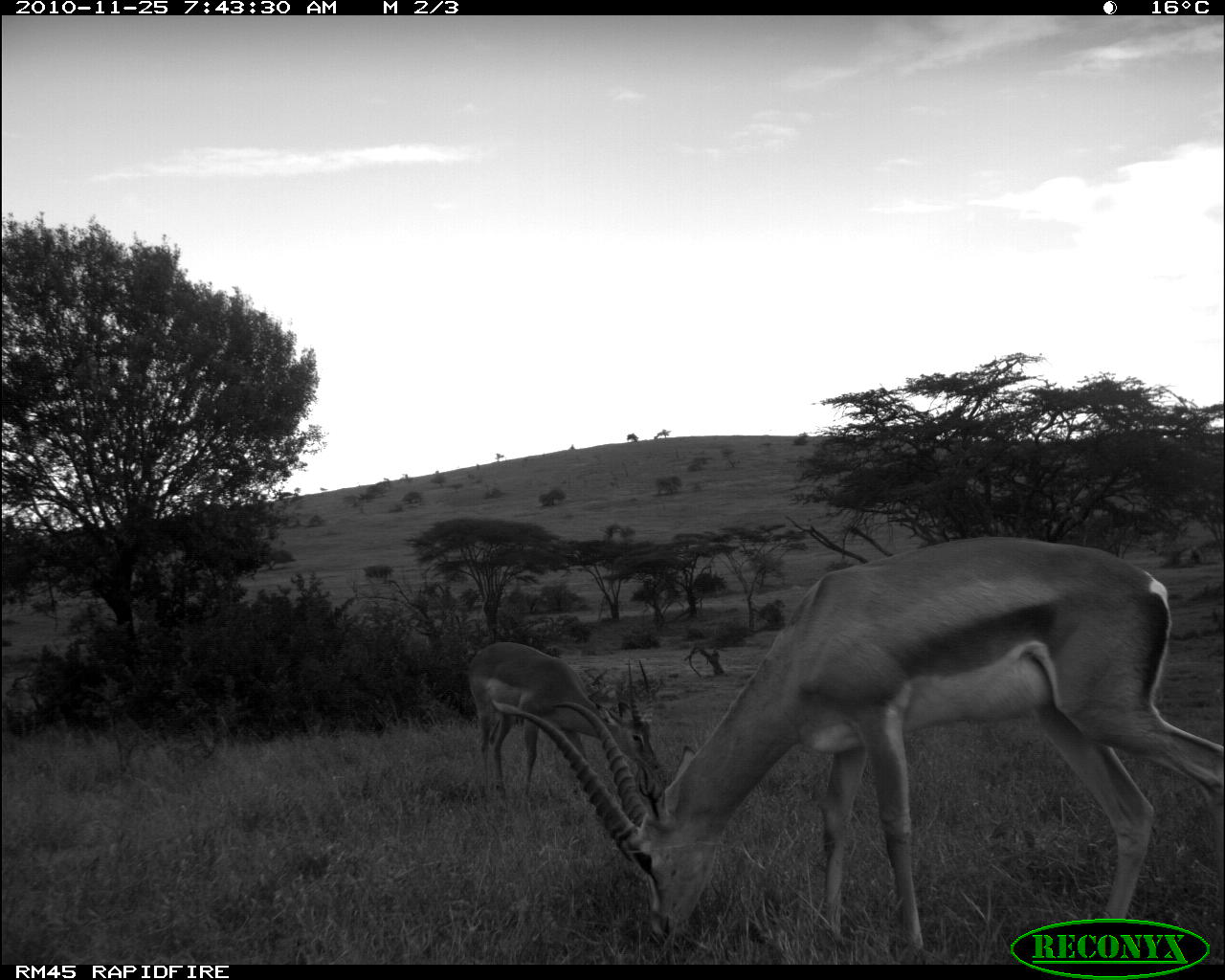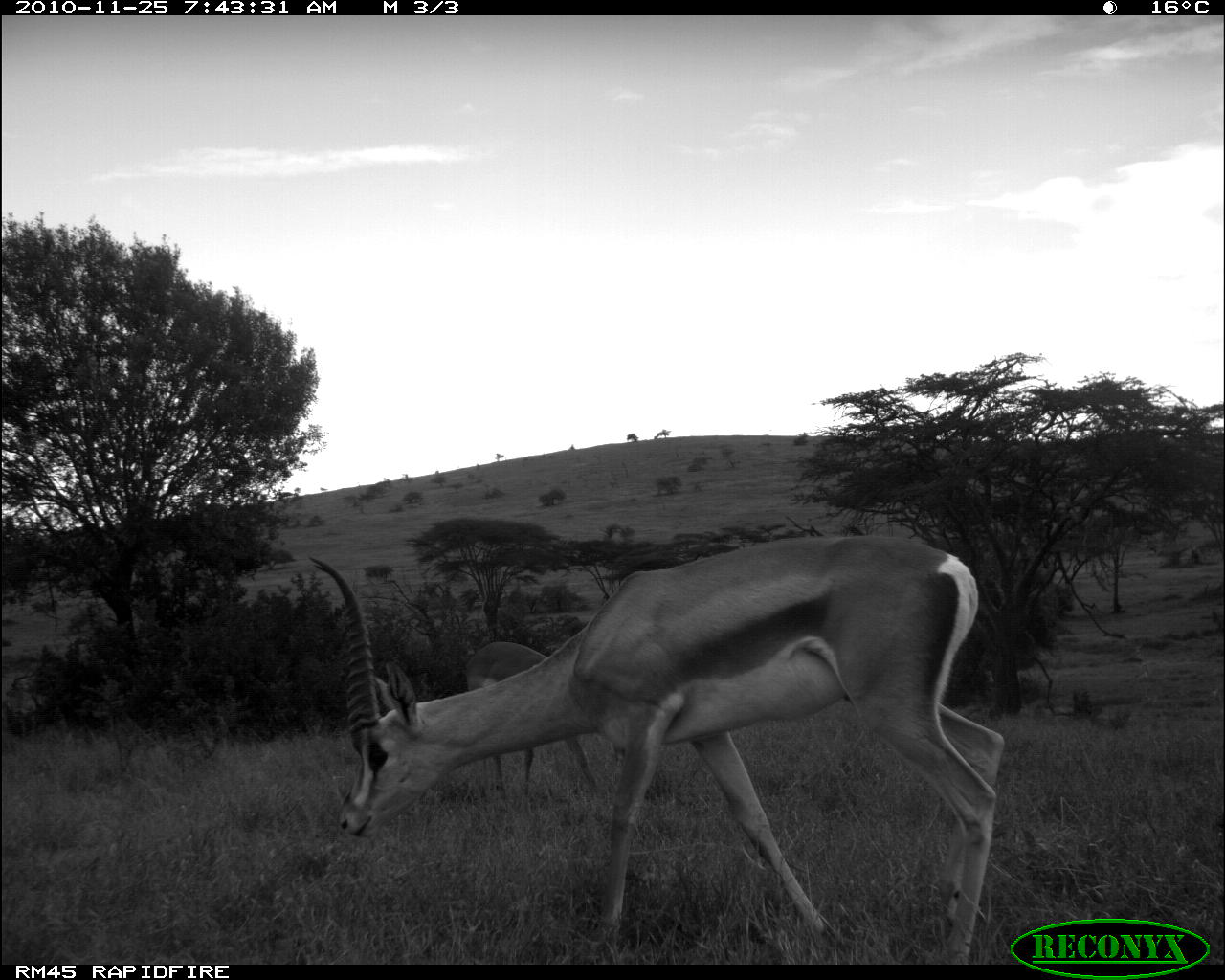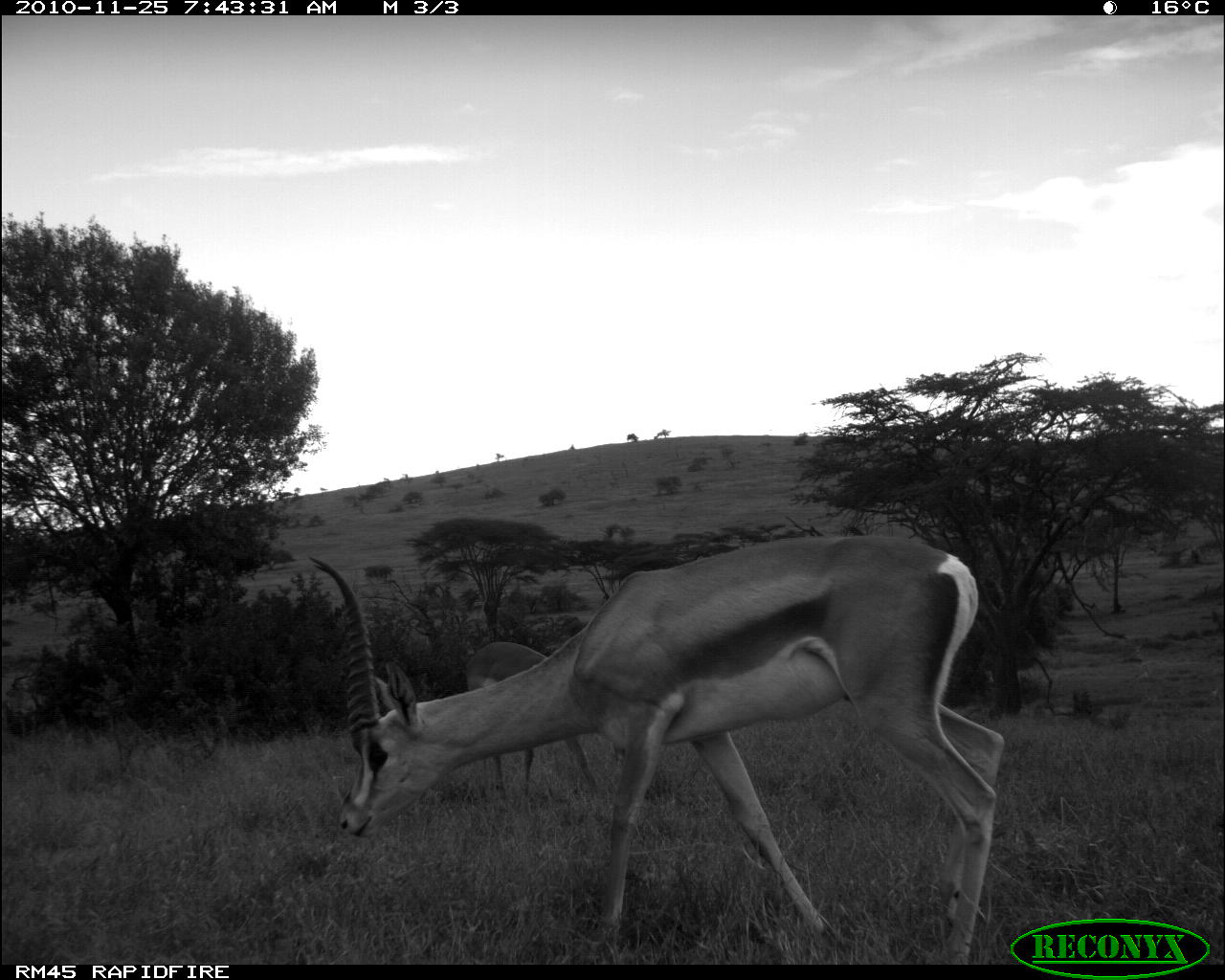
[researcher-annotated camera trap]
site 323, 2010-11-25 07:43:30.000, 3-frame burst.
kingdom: Animalia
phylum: Chordata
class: Mammalia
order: Artiodactyla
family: Bovidae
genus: Aepyceros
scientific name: Aepyceros melampus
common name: impala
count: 1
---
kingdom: Animalia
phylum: Chordata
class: Mammalia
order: Artiodactyla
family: Bovidae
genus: Nanger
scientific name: Nanger granti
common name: grant's gazelle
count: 1